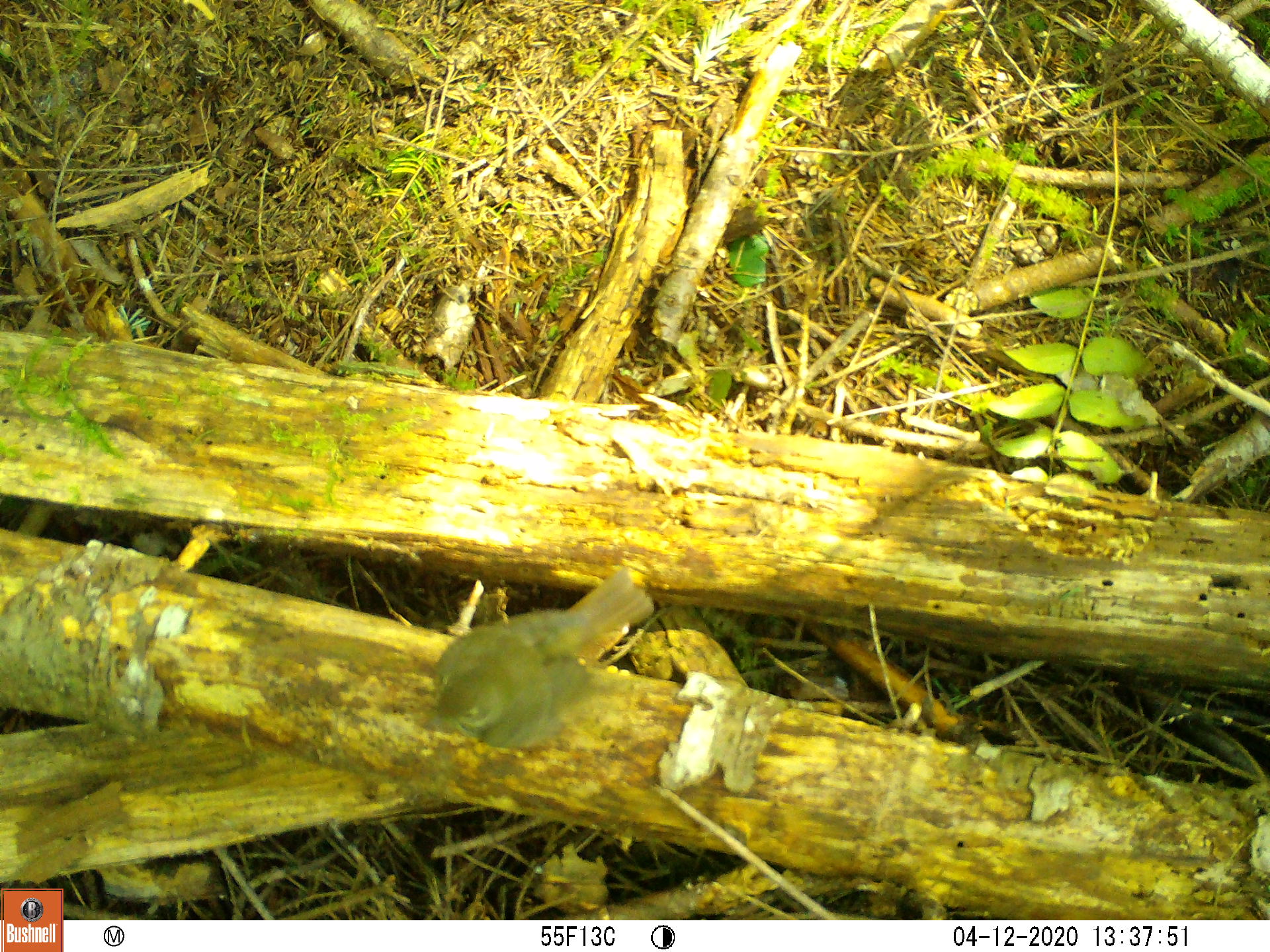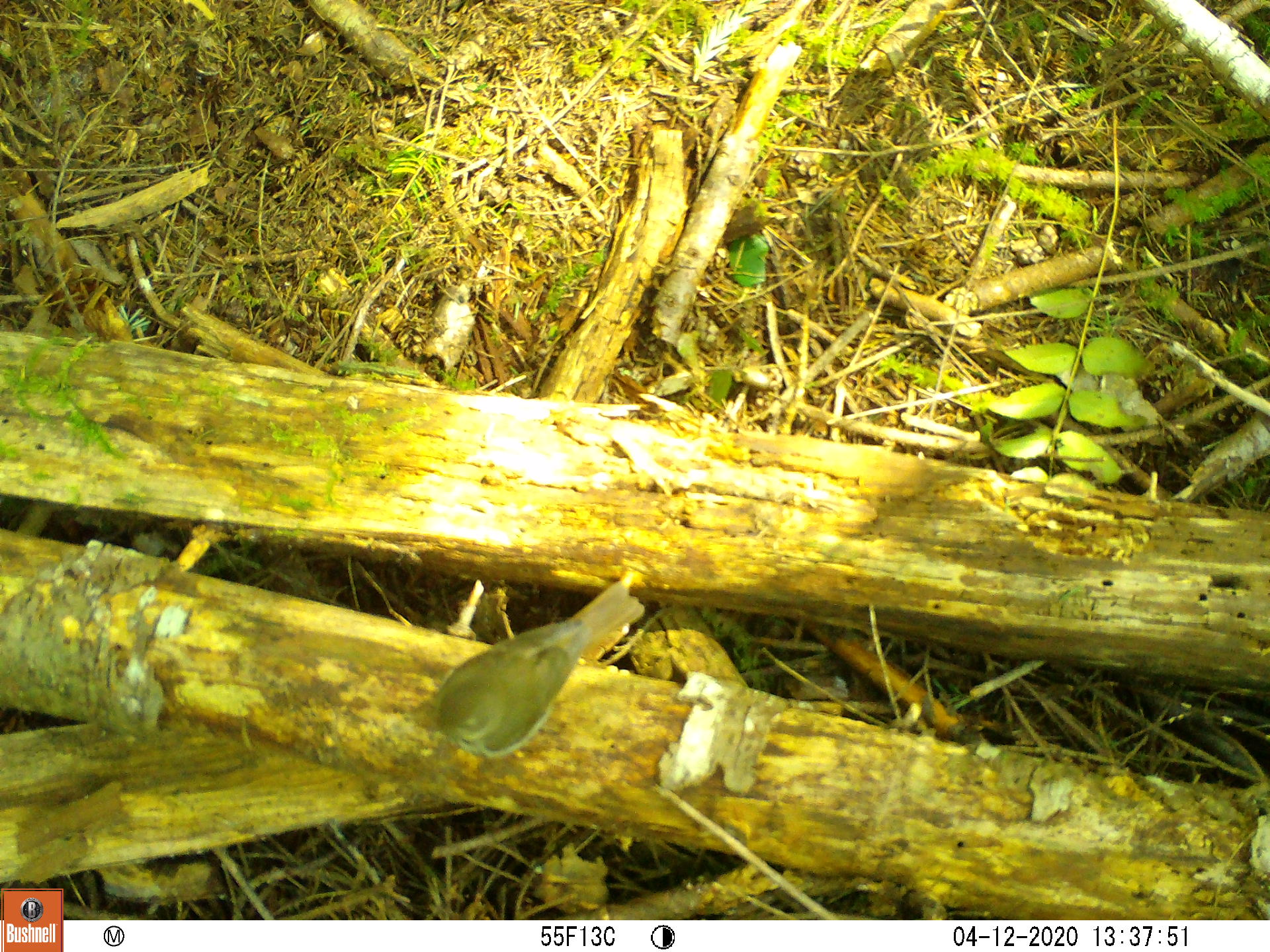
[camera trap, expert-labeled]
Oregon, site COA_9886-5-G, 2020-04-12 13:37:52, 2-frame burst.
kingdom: Animalia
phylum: Chordata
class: Aves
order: Passeriformes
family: Turdidae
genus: Catharus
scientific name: Catharus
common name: brown thrushes and nightingale-thrushes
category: catharus species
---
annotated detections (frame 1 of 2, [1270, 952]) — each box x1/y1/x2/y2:
catharus species: 408/558/664/765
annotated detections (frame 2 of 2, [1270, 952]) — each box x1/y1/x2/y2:
catharus species: 416/571/662/768